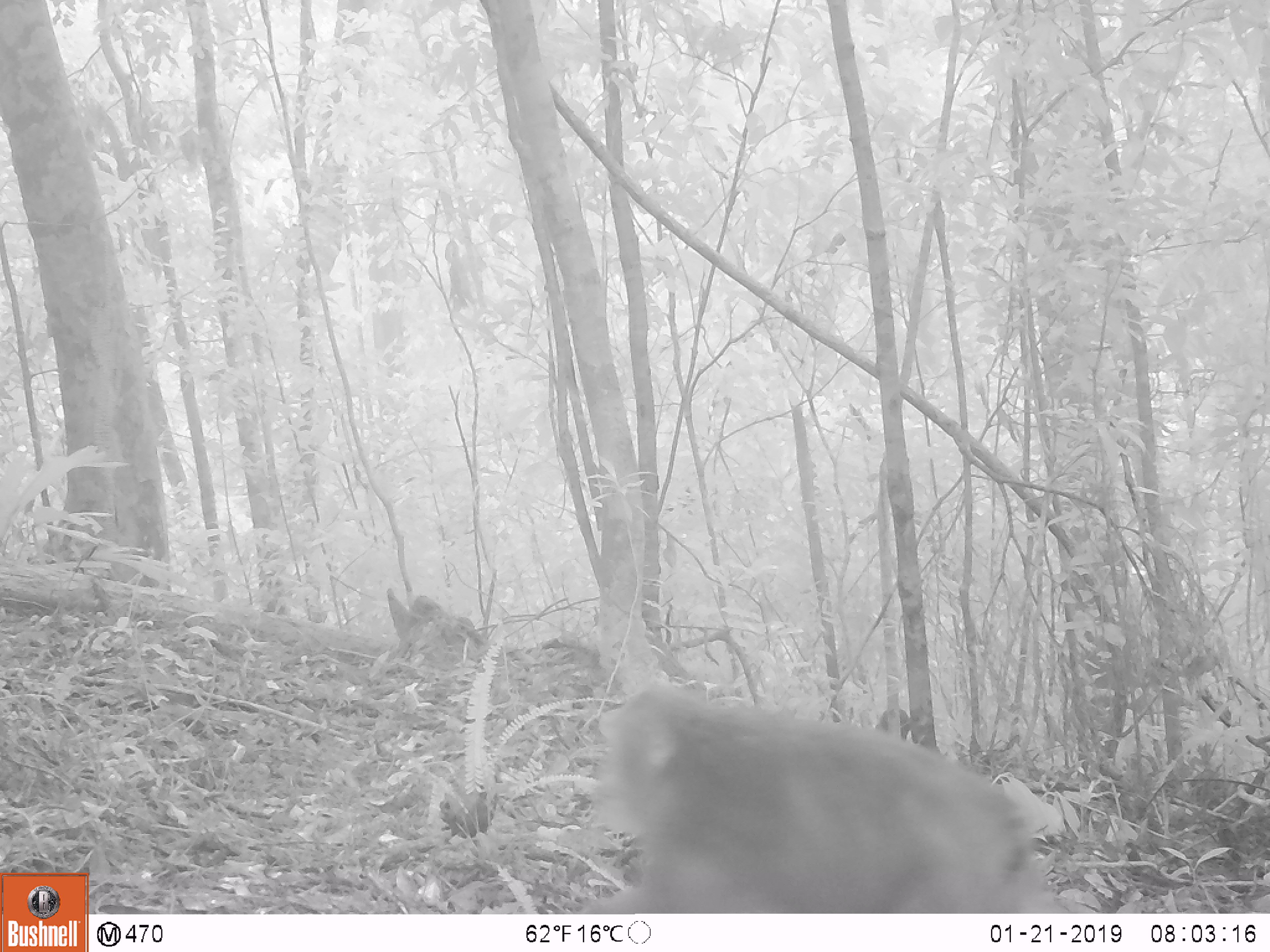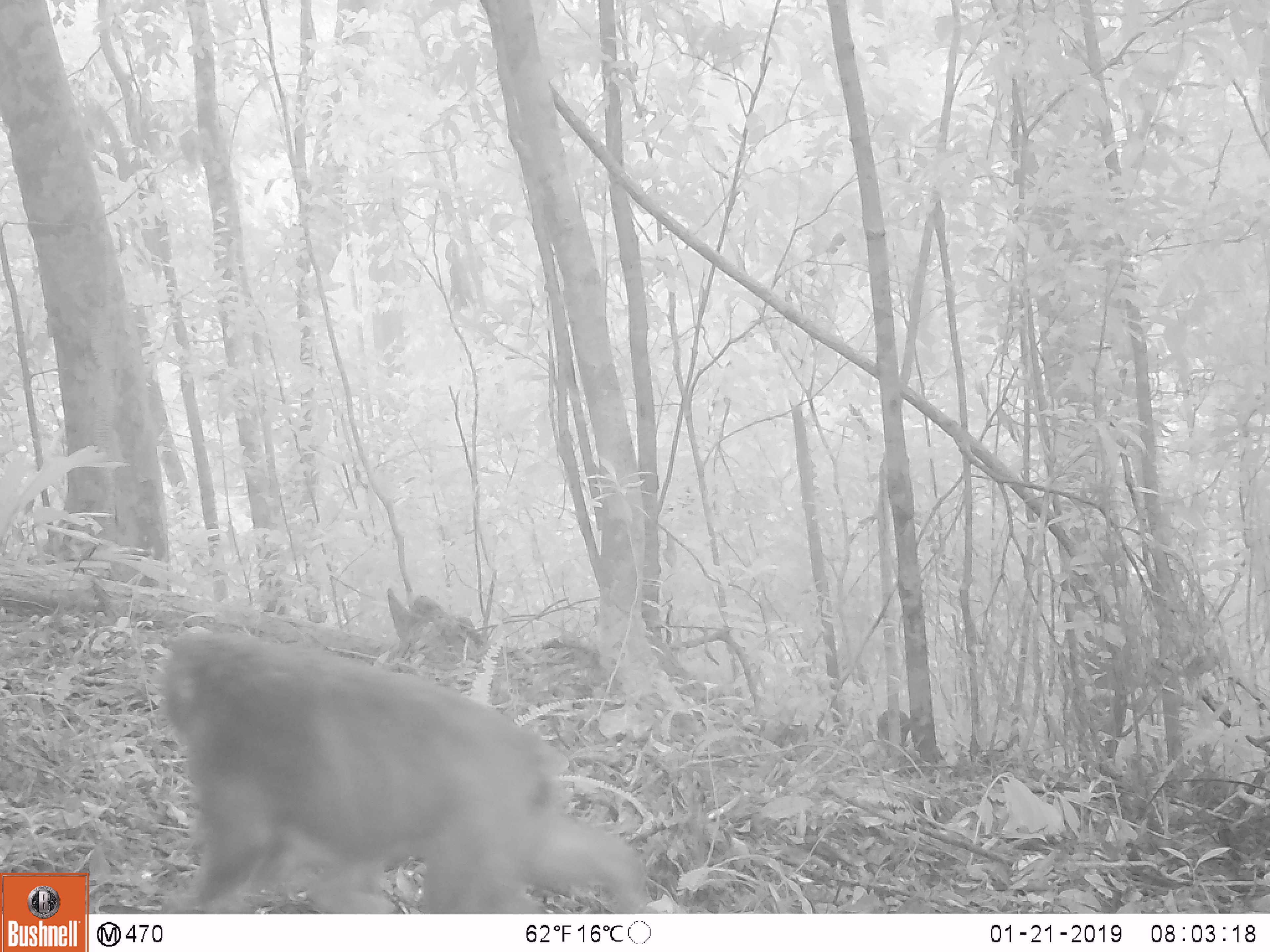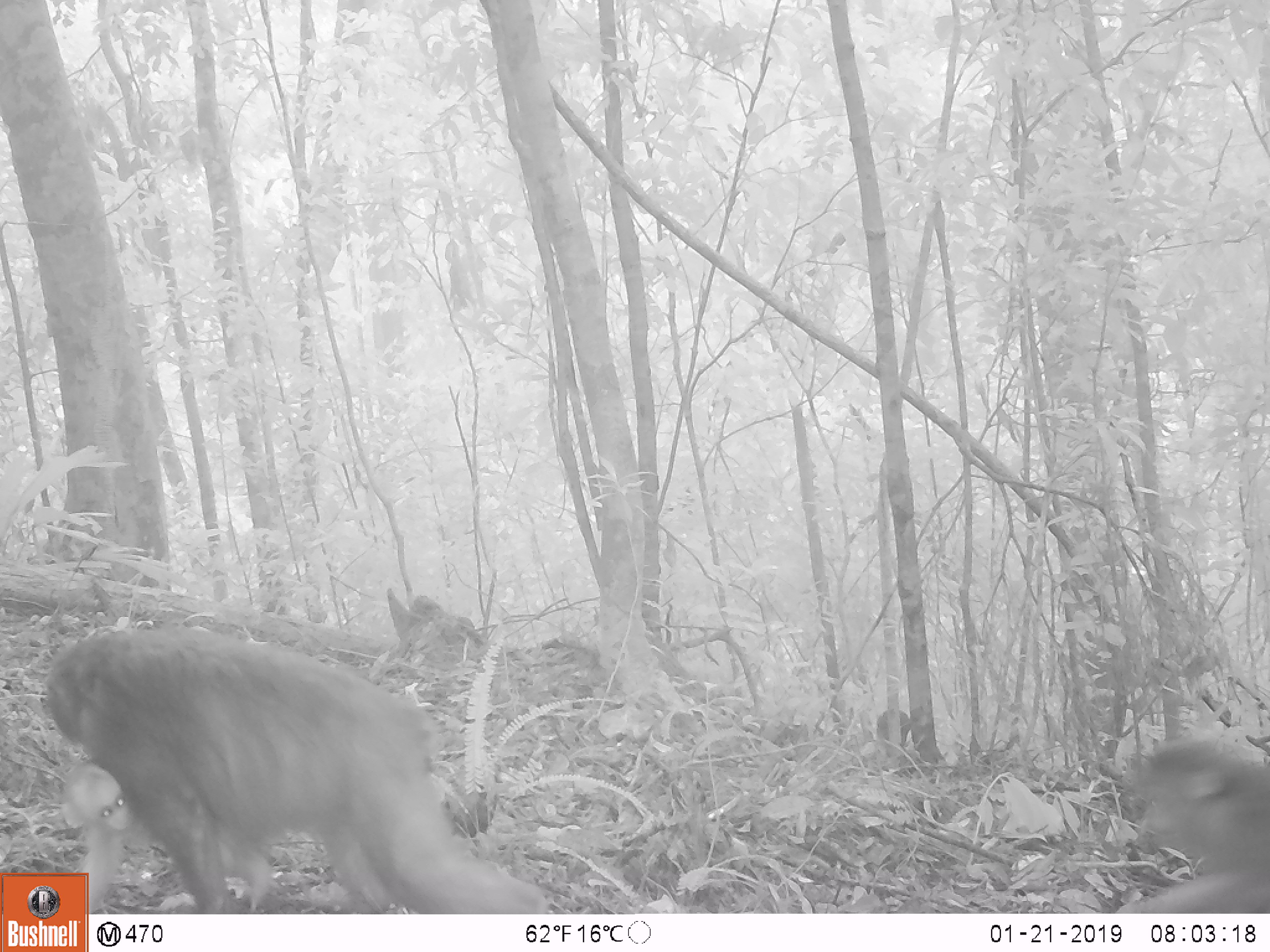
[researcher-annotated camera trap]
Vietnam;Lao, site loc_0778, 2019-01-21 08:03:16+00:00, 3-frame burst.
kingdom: Animalia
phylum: Chordata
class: Mammalia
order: Primates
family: Cercopithecidae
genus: Macaca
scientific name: Macaca arctoides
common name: stump-tailed macaque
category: stump tailed macaque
Stump tailed macaque (stump-tailed macaque) (Macaca arctoides). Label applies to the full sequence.